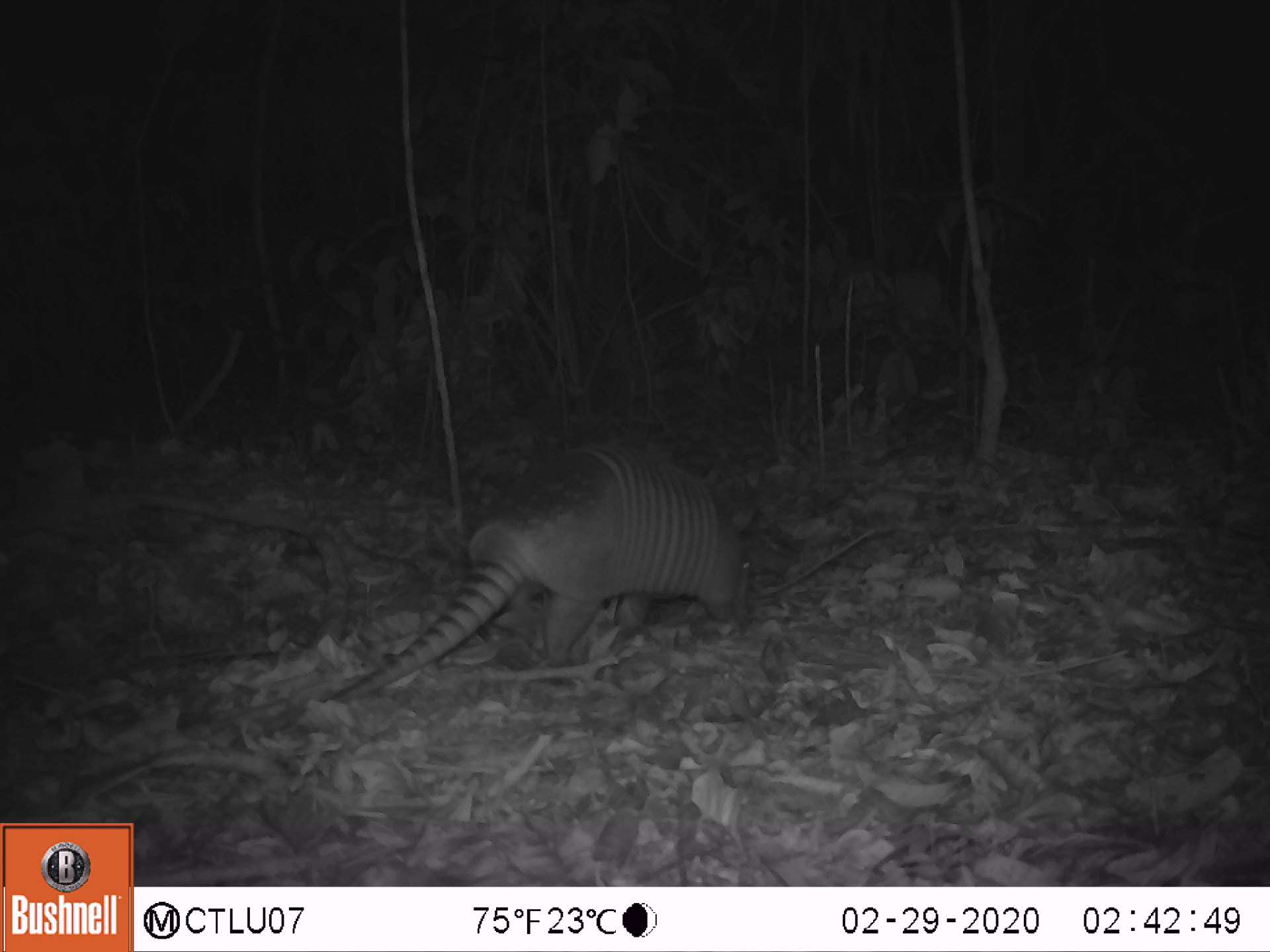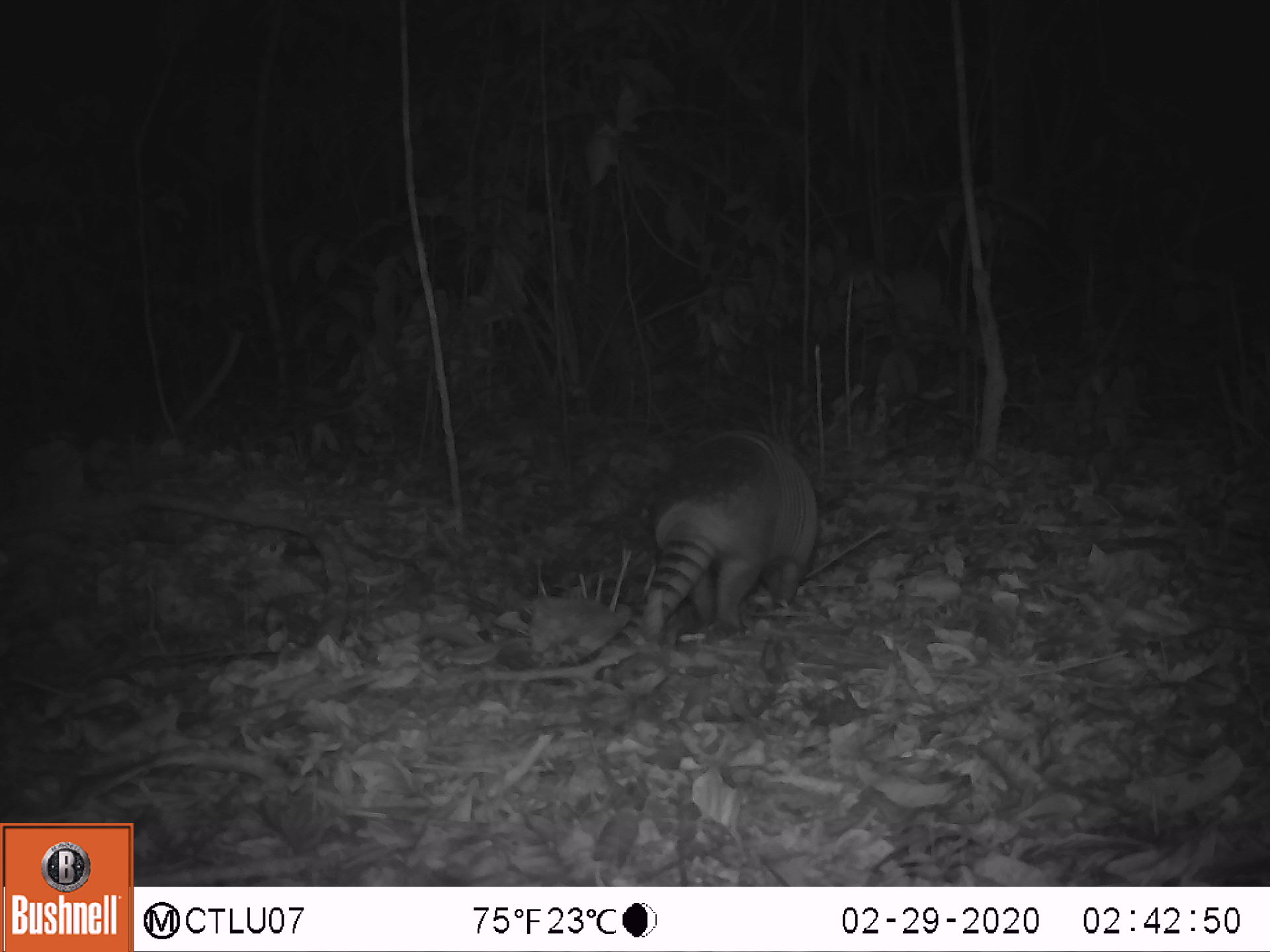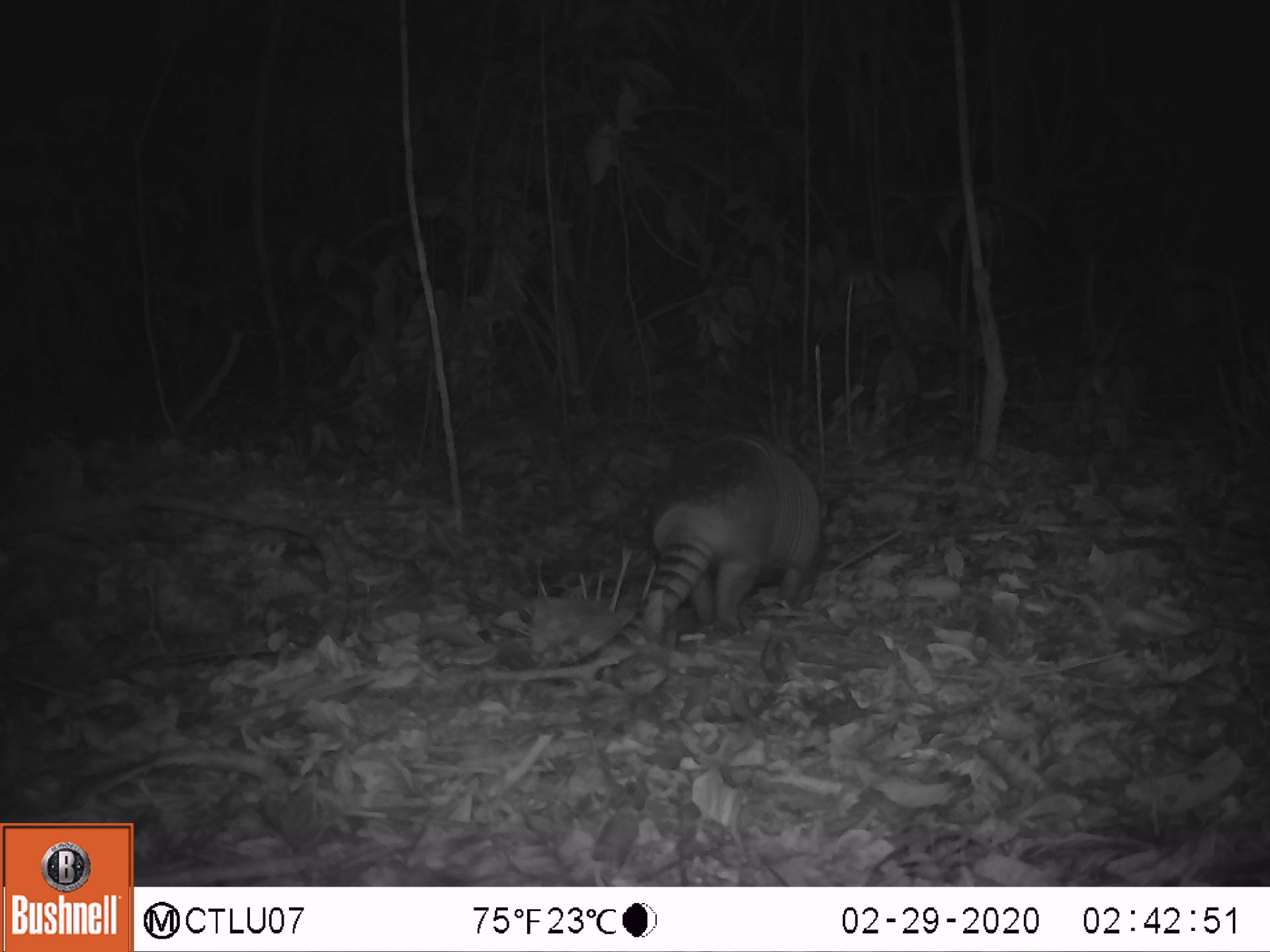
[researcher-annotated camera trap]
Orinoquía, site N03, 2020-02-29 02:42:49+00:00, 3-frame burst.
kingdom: Animalia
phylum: Chordata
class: Mammalia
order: Cingulata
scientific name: Cingulata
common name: armadillo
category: unknown armadillo